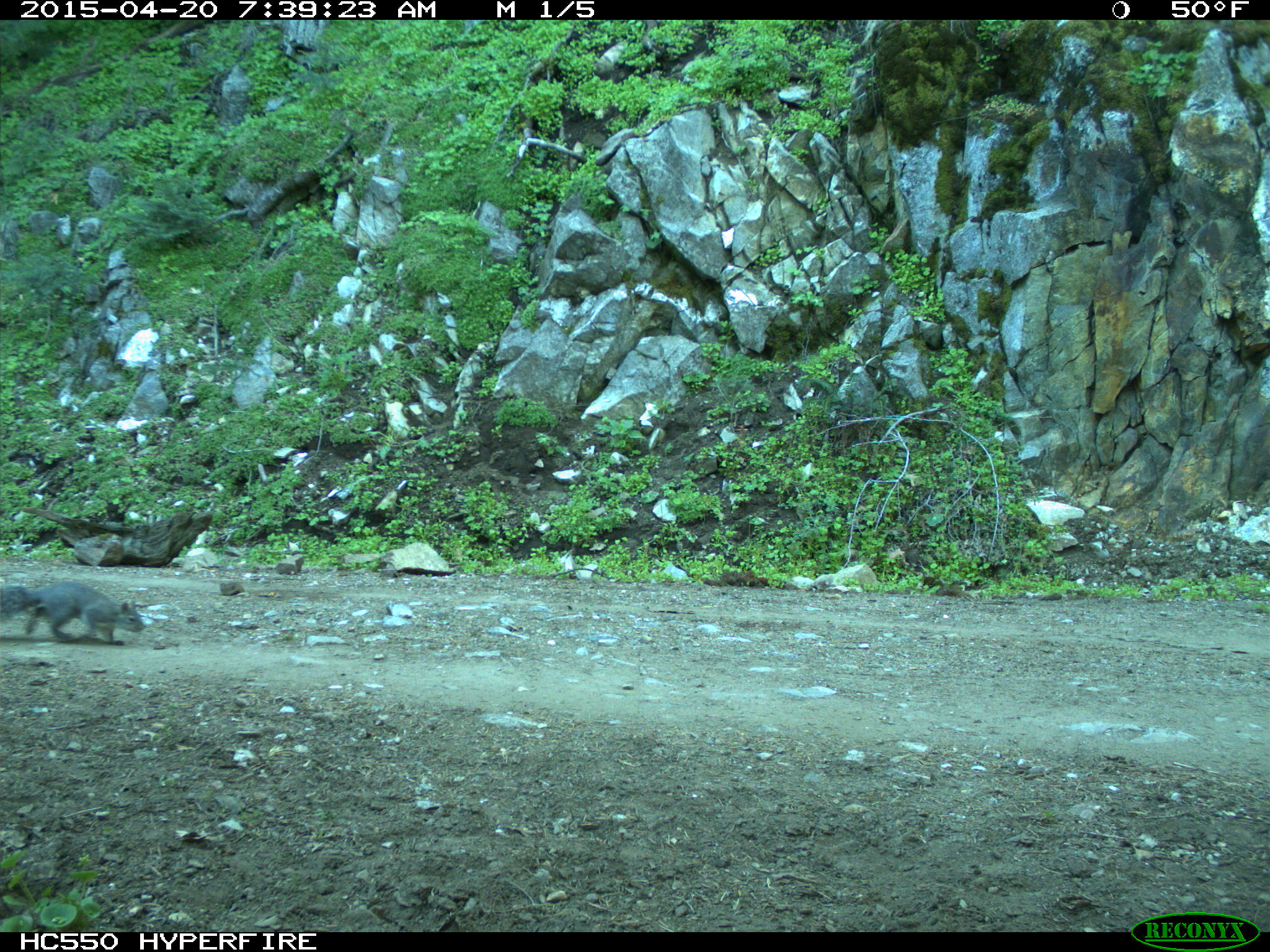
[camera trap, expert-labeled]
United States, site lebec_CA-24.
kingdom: Animalia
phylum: Chordata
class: Mammalia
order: Rodentia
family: Sciuridae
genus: Sciurus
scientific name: Sciurus carolinensis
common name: eastern gray squirrel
Sciurus carolinensis (eastern gray squirrel).